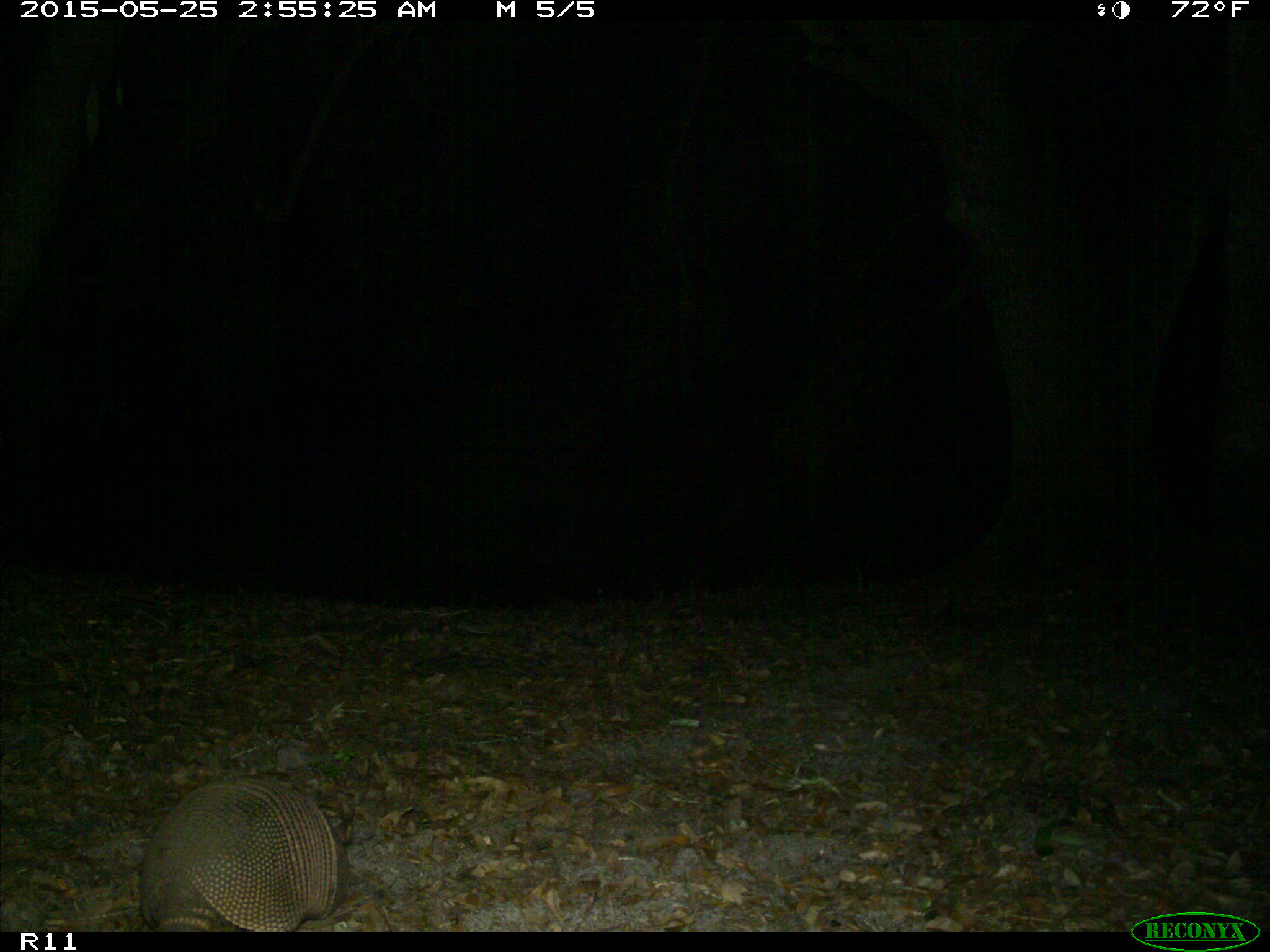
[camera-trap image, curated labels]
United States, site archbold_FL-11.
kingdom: Animalia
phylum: Chordata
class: Mammalia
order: Cingulata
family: Dasypodidae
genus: Dasypus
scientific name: Dasypus novemcinctus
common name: nine-banded armadillo